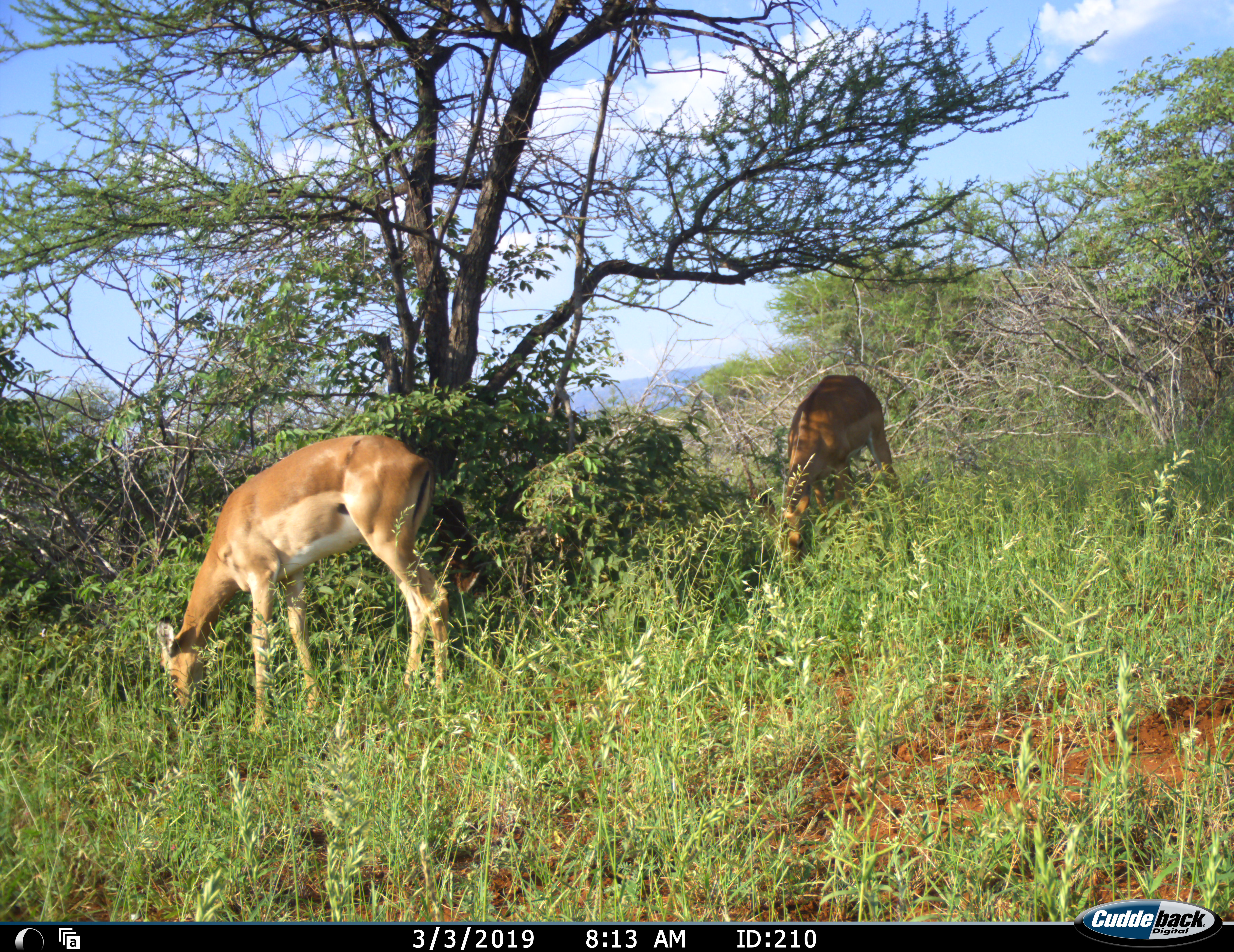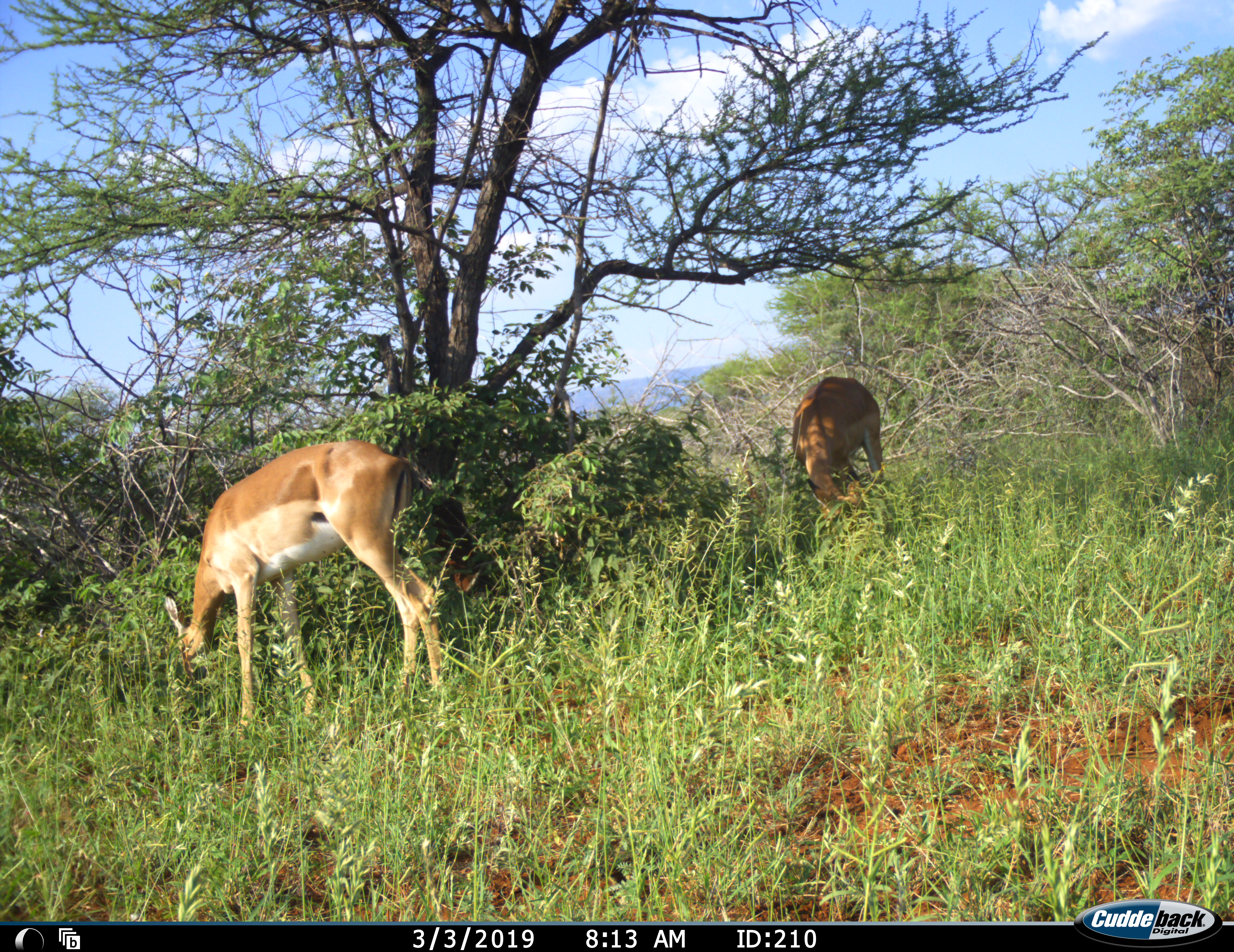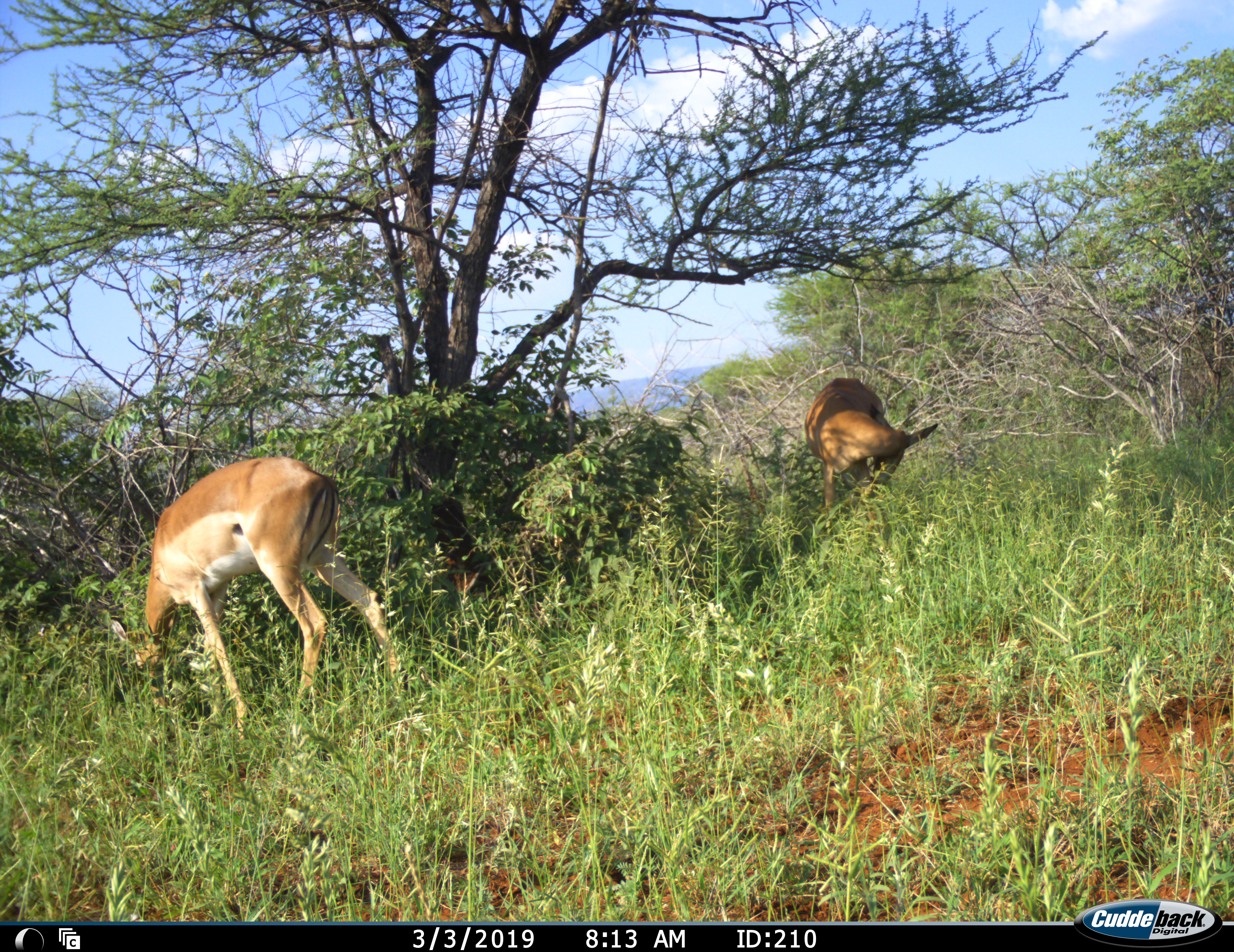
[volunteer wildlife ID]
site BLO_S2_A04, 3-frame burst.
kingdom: Animalia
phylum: Chordata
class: Mammalia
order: Artiodactyla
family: Bovidae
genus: Aepyceros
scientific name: Aepyceros melampus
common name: impala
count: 2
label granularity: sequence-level